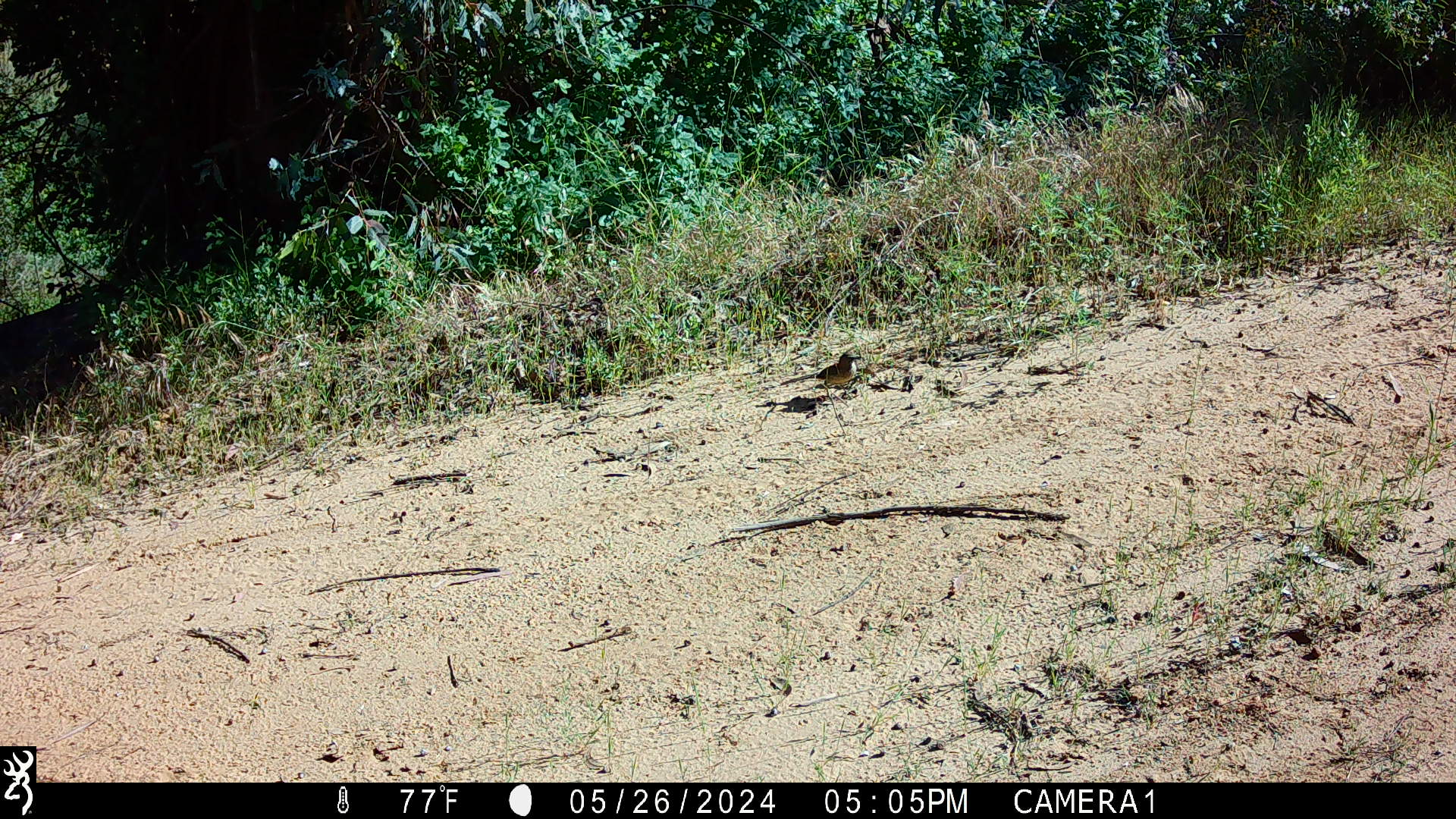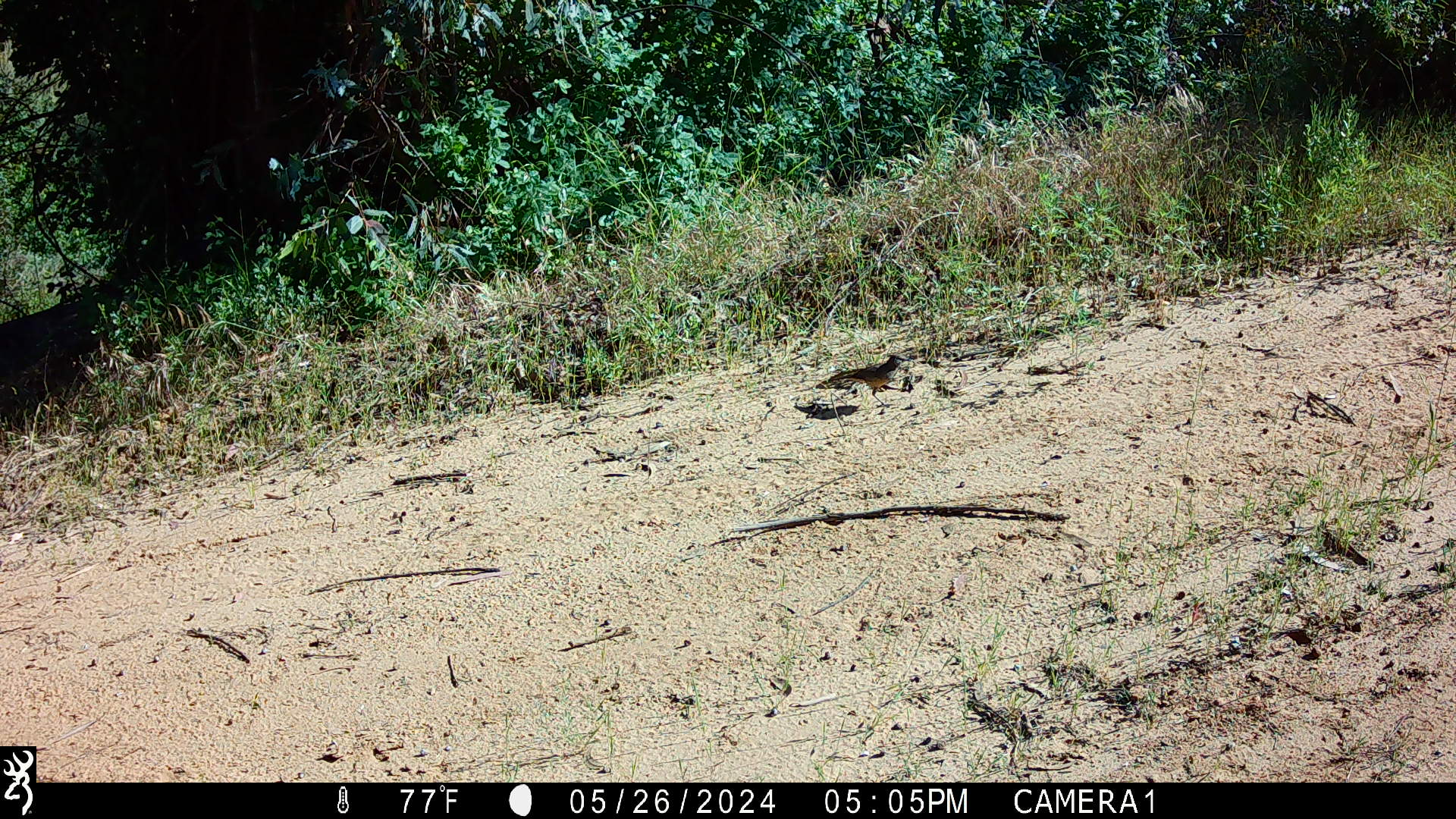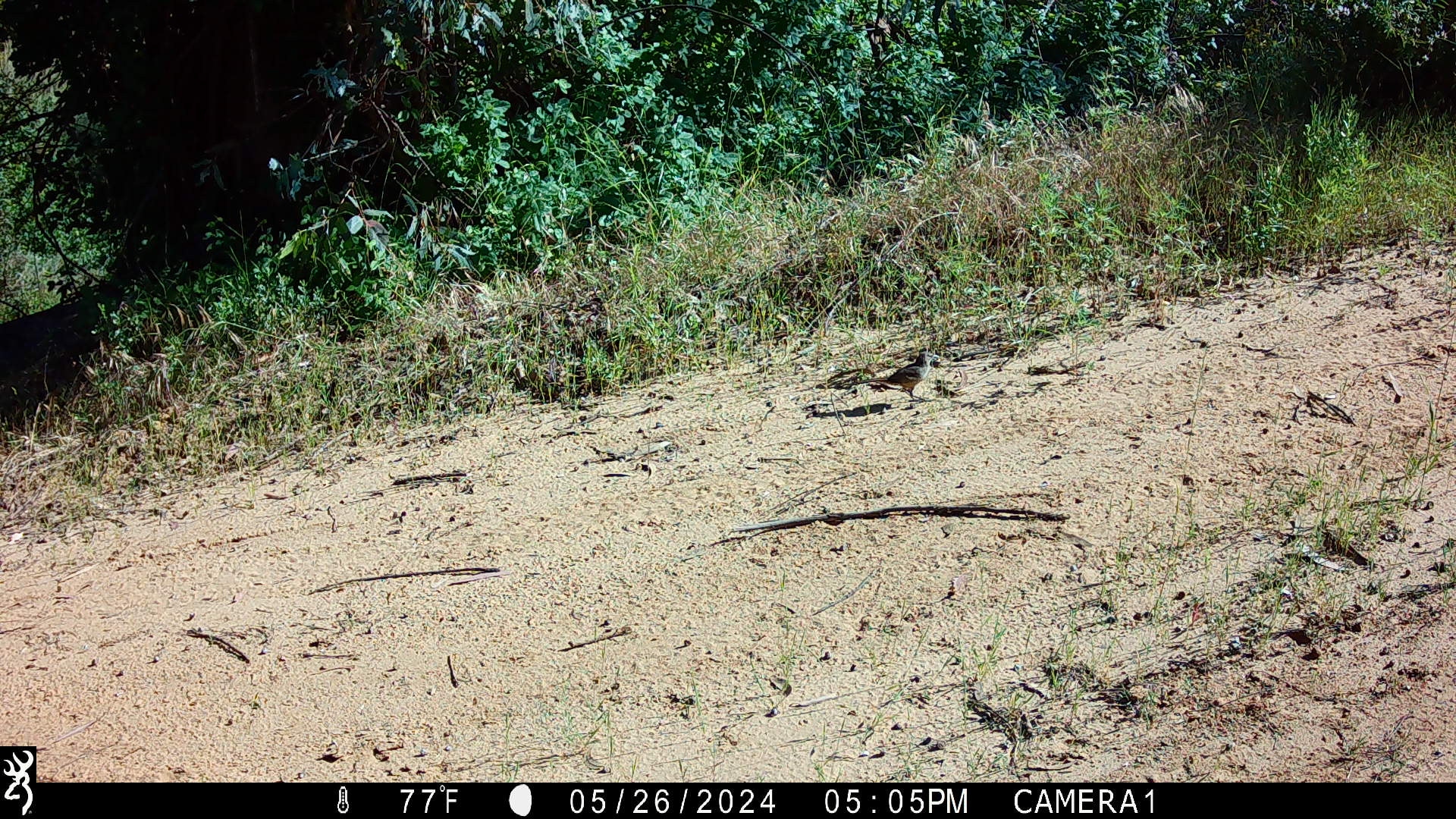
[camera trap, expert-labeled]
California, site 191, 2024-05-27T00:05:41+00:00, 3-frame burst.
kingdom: Animalia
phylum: Chordata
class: Aves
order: Passeriformes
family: Mimidae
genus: Toxostoma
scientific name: Toxostoma redivivum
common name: california thrasher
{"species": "california thrasher (Toxostoma redivivum)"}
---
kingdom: Animalia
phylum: Chordata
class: Aves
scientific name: Aves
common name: bird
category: unknown bird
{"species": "unknown bird (bird) (Aves)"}